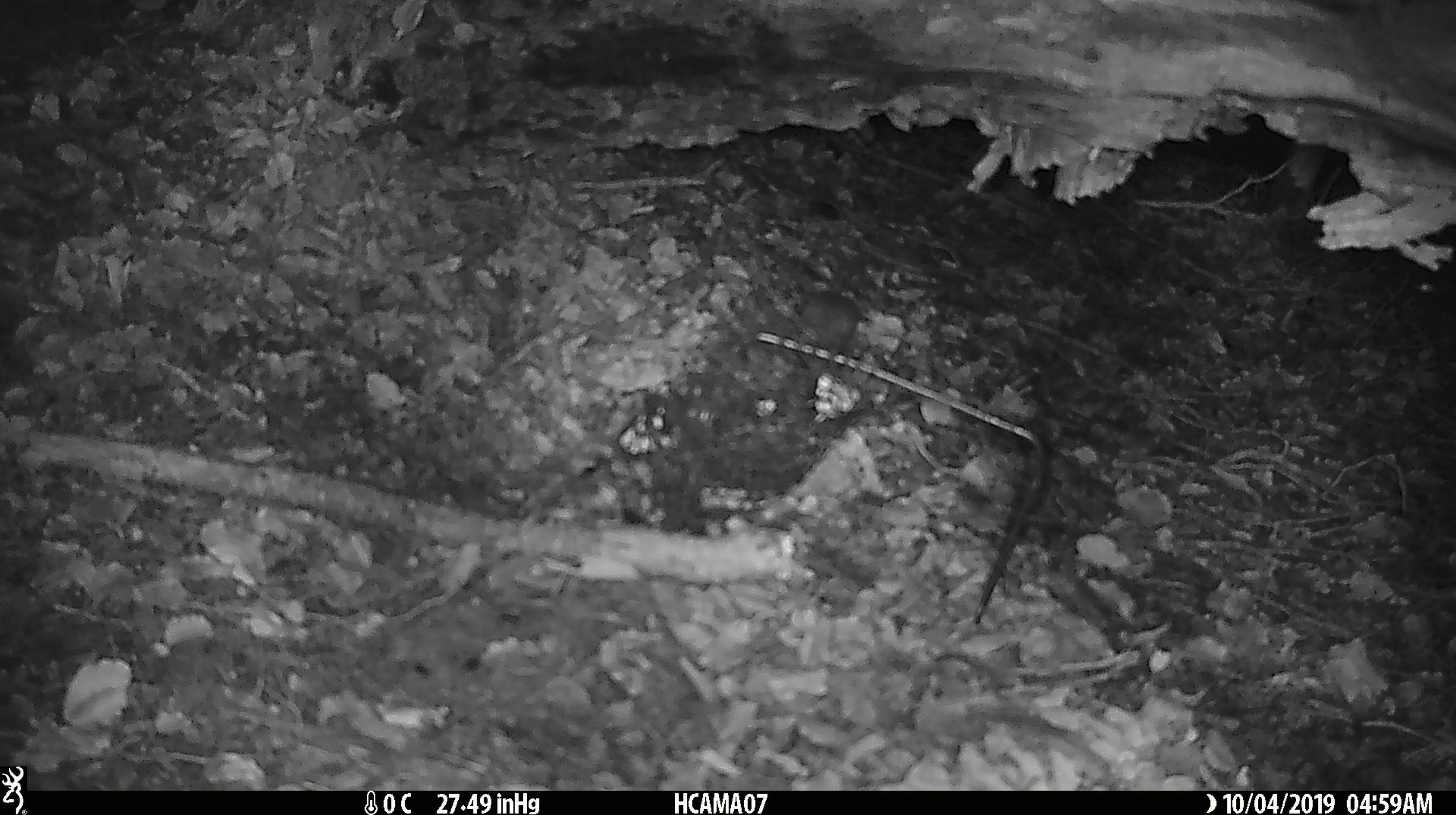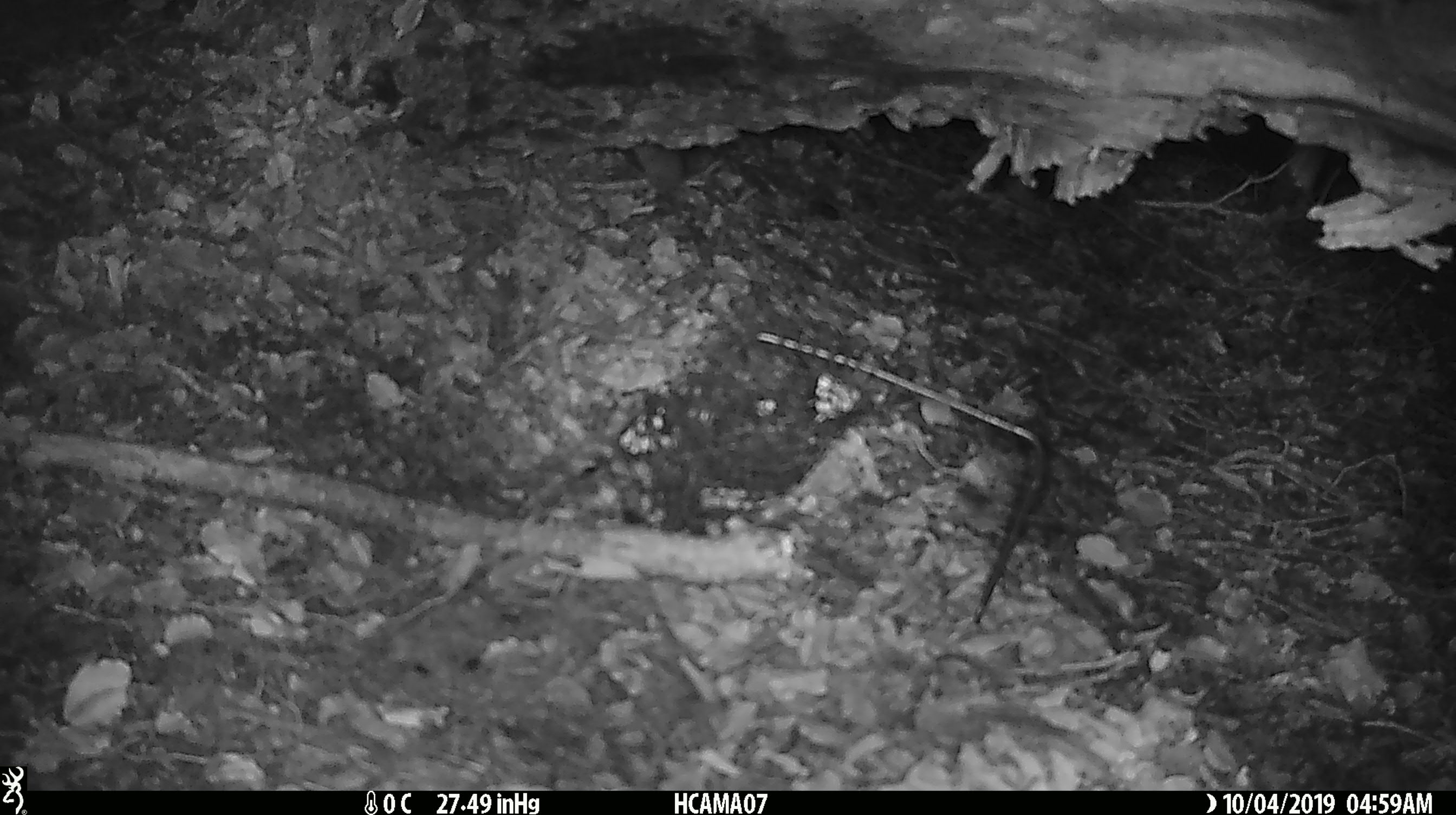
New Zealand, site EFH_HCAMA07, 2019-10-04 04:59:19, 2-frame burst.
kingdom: Animalia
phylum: Chordata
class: Mammalia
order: Rodentia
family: Muridae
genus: Mus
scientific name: Mus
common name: mouse